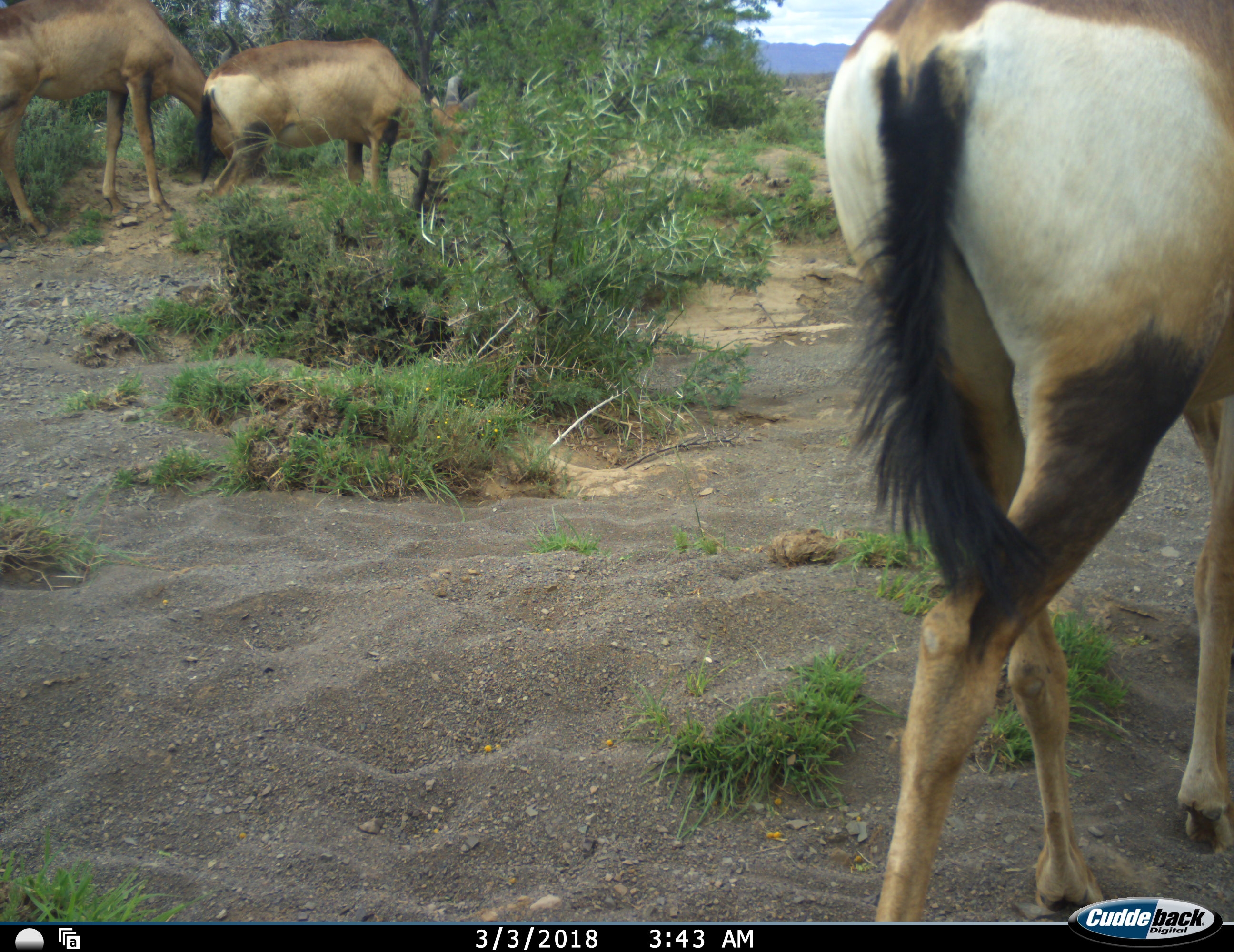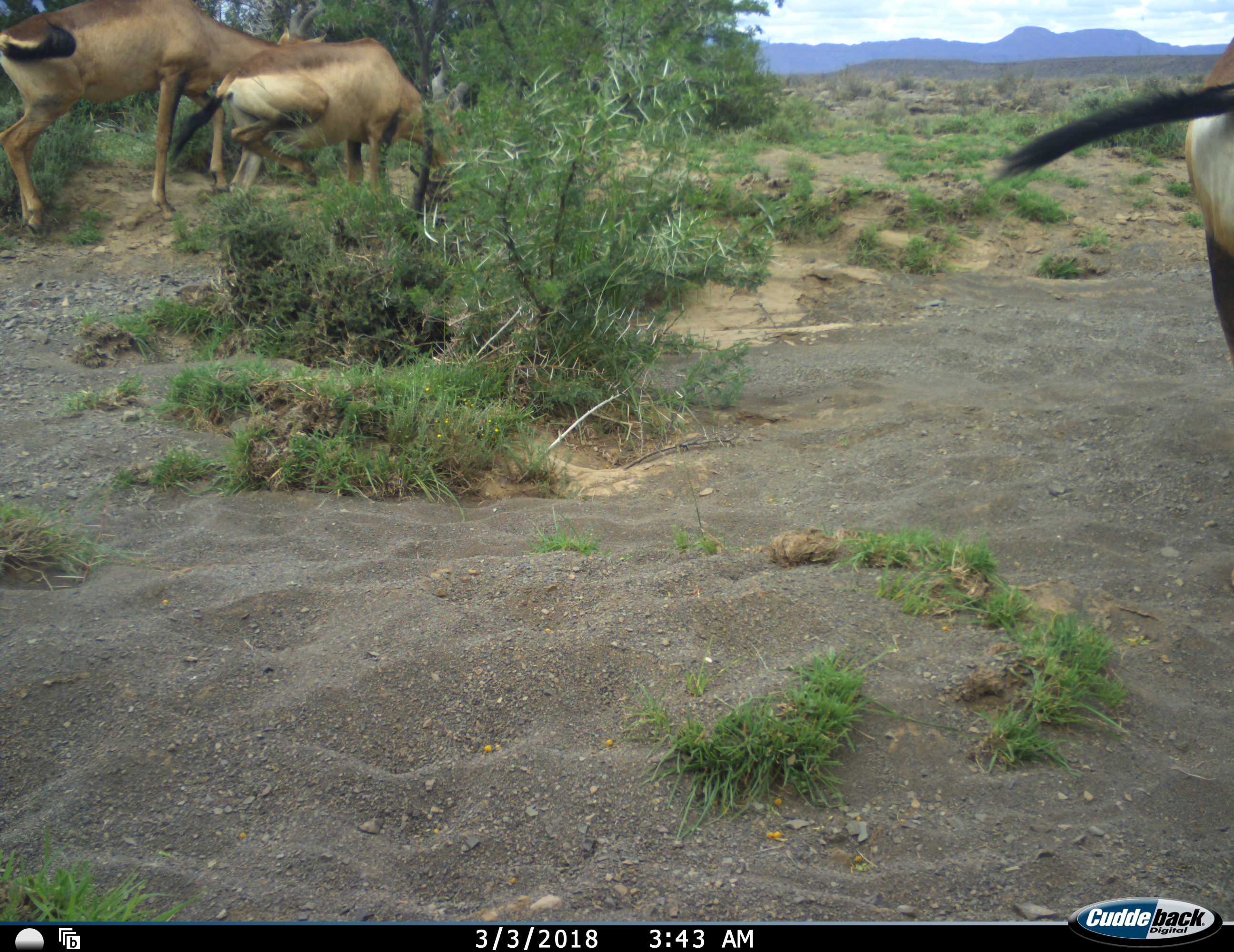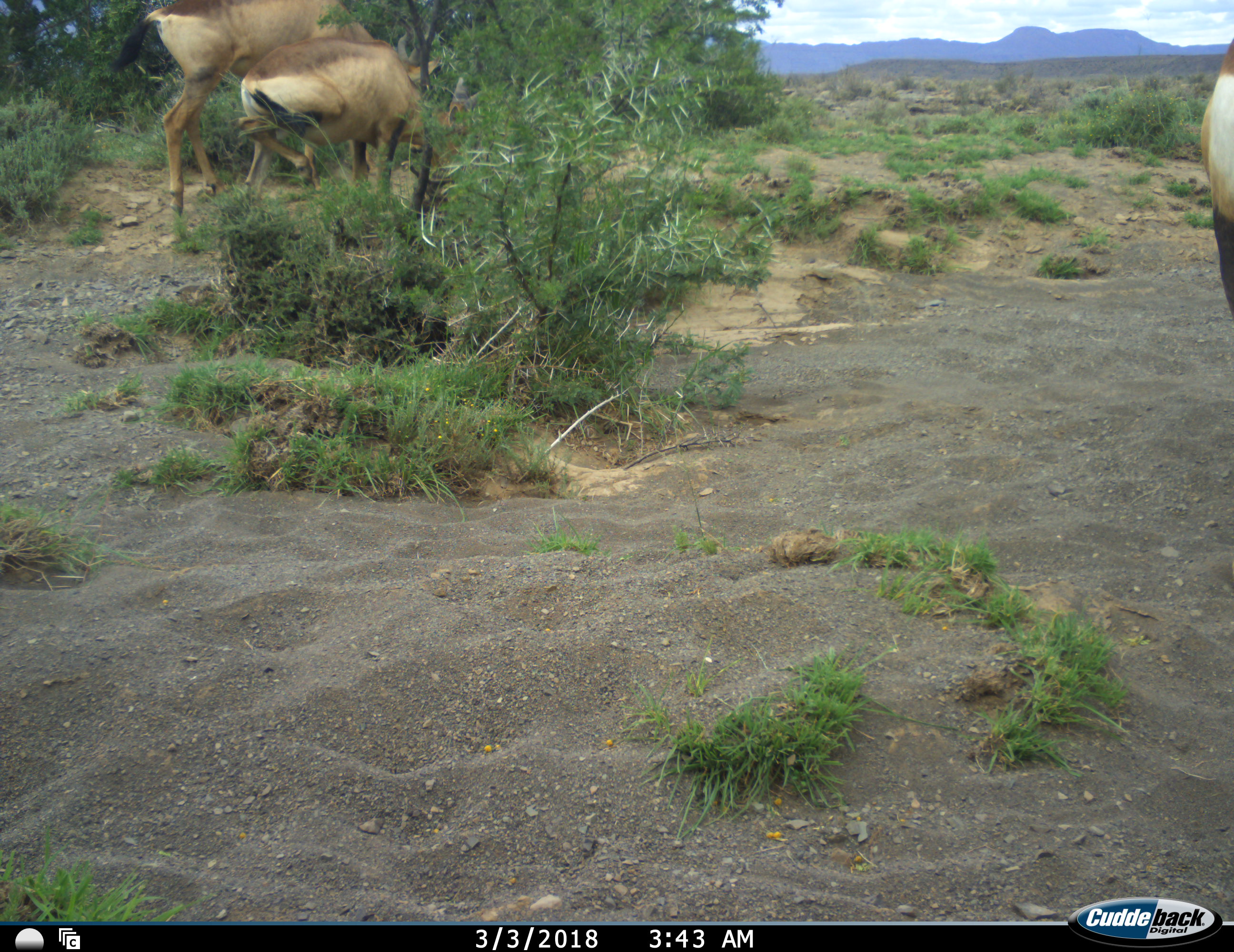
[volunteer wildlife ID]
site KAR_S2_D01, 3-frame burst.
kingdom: Animalia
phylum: Chordata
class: Mammalia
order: Artiodactyla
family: Bovidae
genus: Alcelaphus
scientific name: Alcelaphus buselaphus caama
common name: red hartebeest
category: hartebeestred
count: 3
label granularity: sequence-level